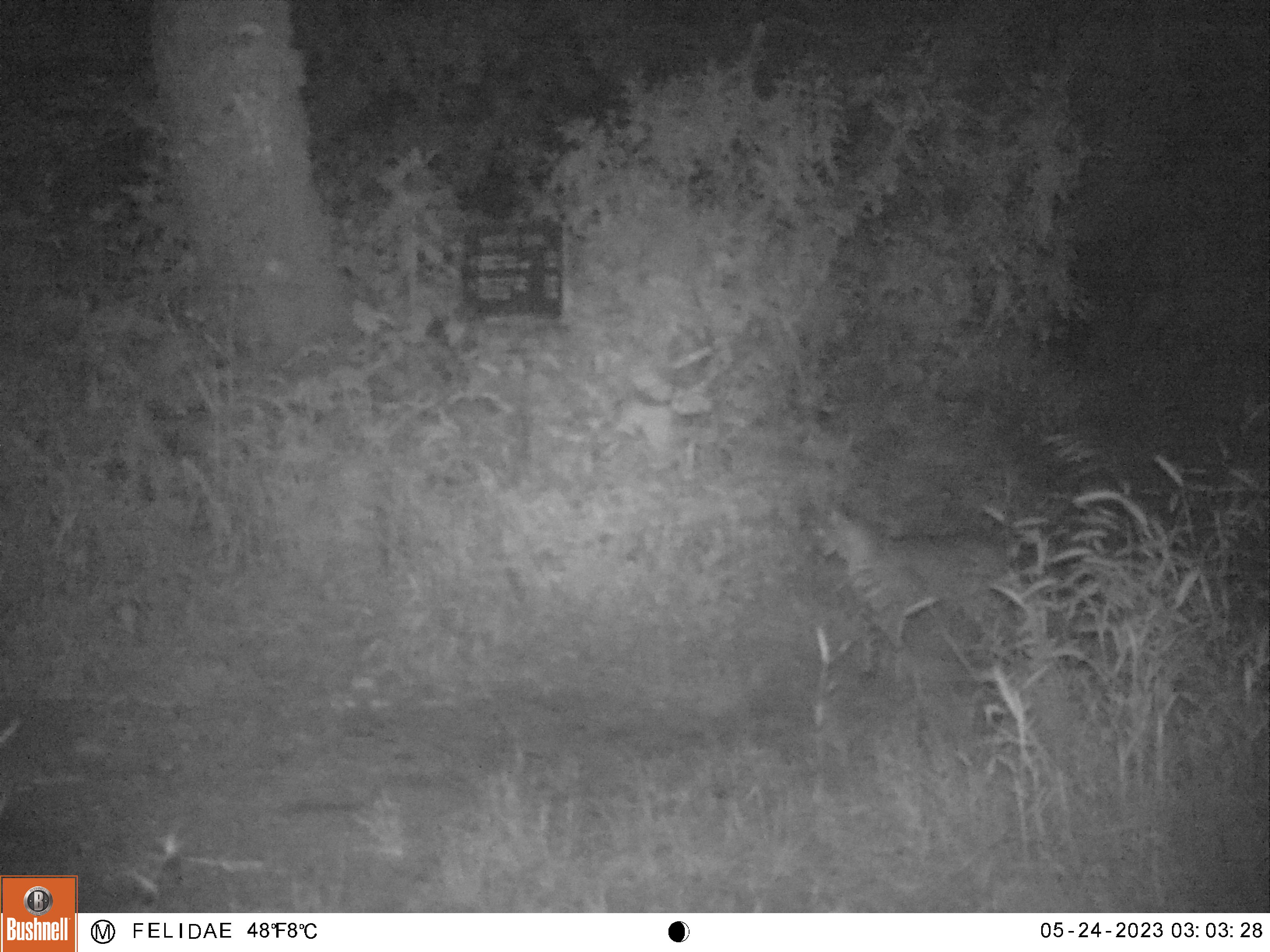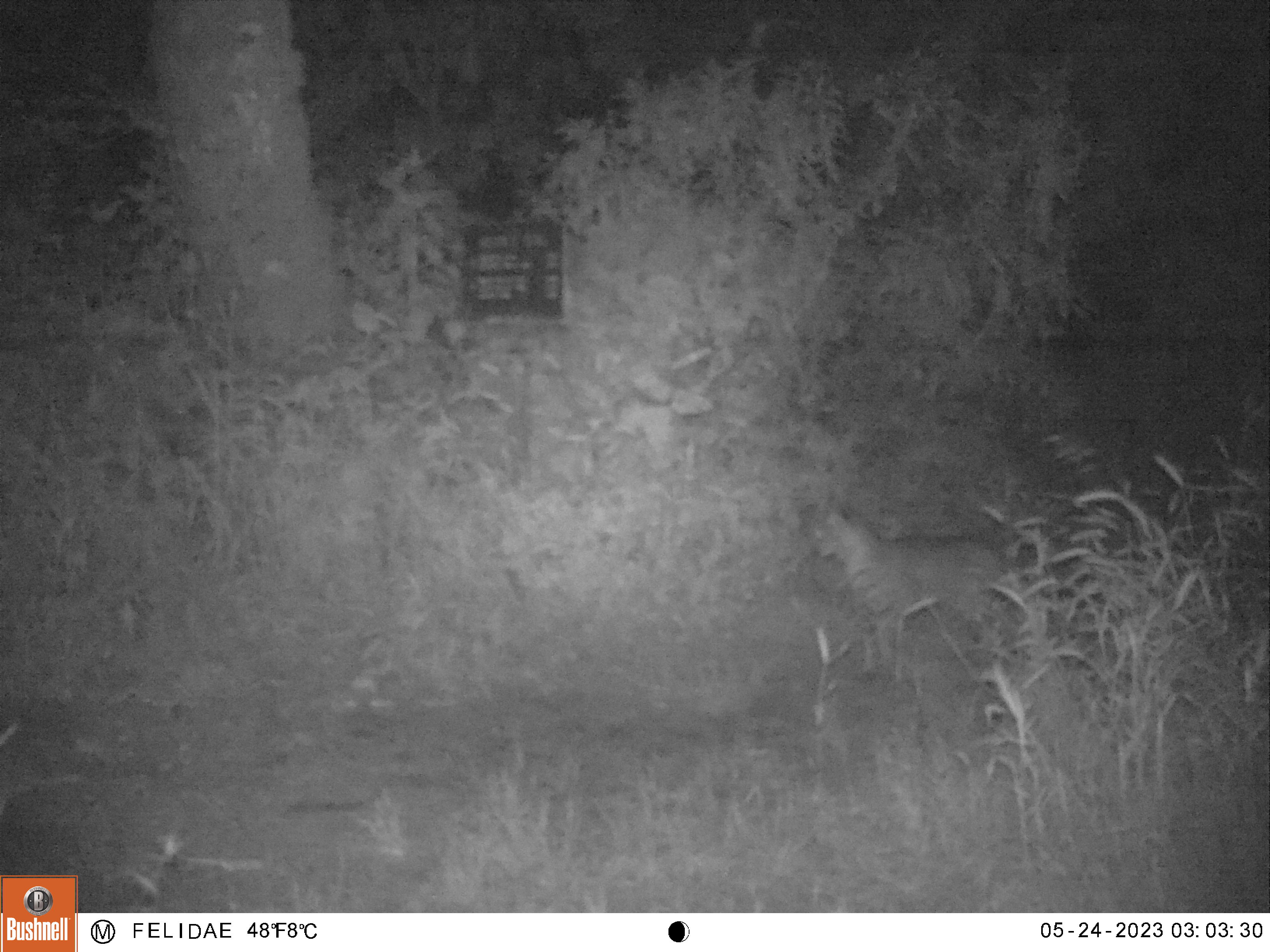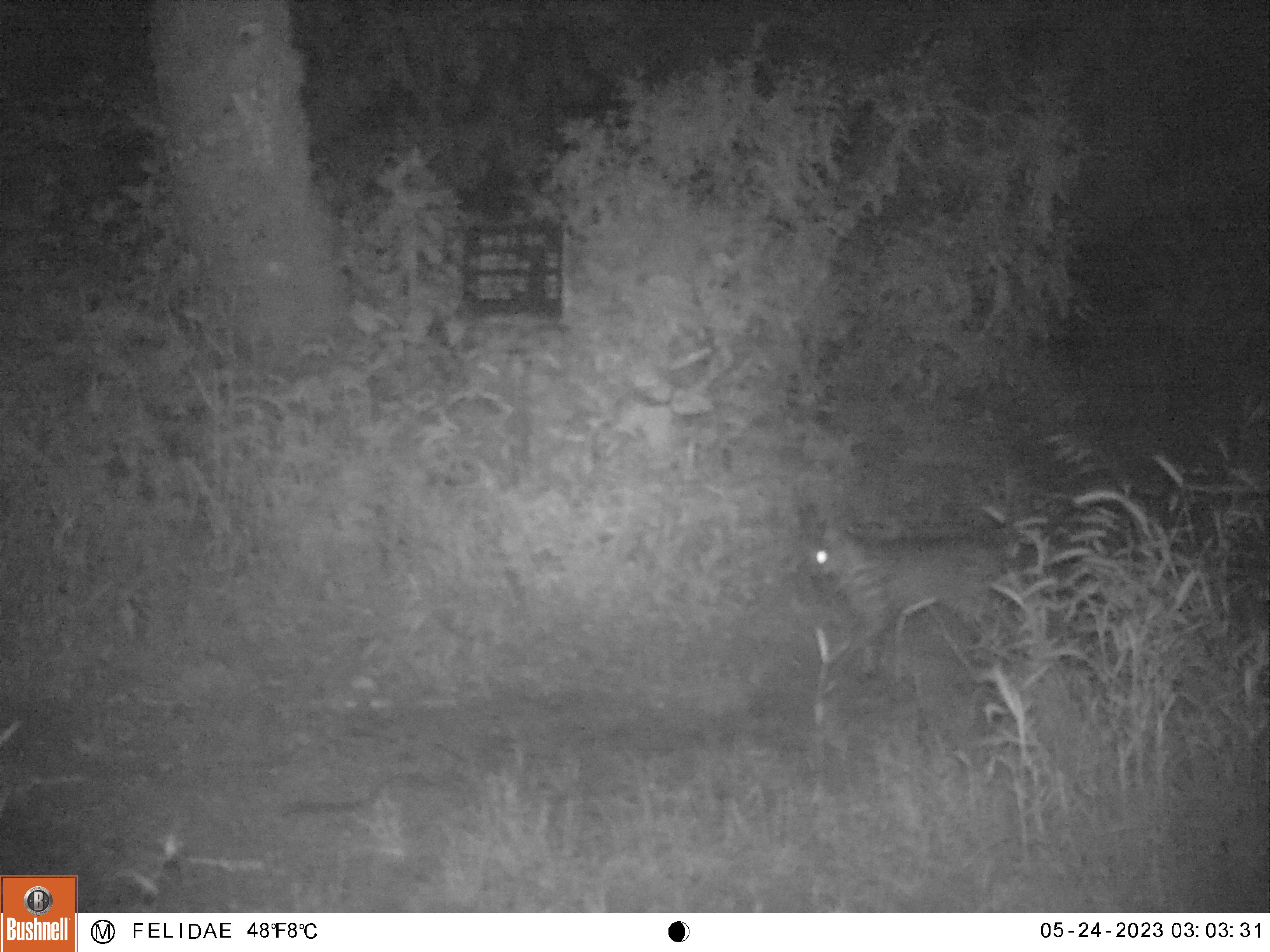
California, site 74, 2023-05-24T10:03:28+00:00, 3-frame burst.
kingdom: Animalia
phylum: Chordata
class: Mammalia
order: Carnivora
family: Felidae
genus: Lynx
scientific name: Lynx rufus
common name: bobcat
Bobcat (Lynx rufus).